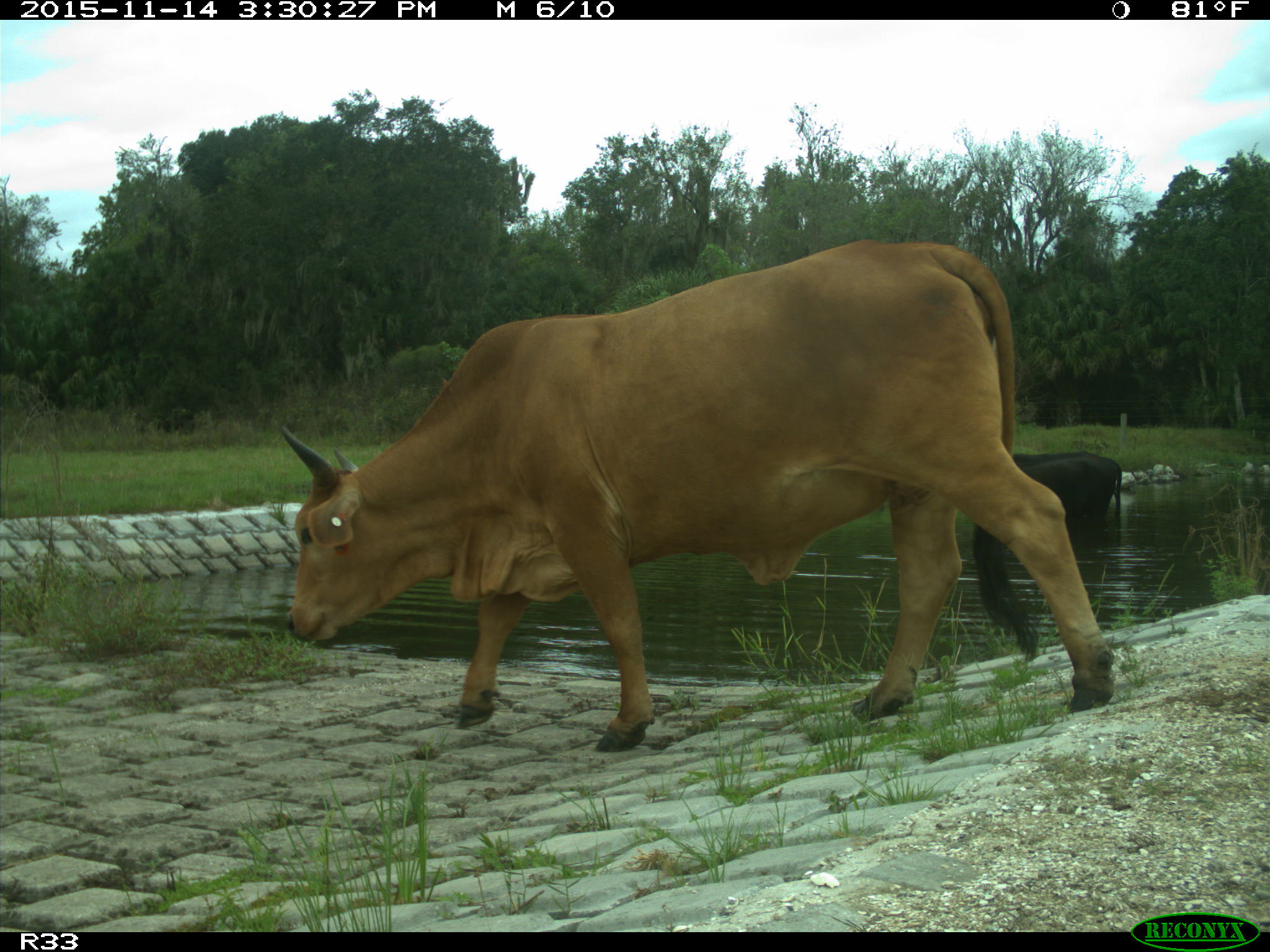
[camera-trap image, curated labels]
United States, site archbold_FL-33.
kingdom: Animalia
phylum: Chordata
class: Mammalia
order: Artiodactyla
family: Bovidae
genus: Bos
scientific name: Bos taurus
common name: domestic cow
Bos taurus (domestic cow).